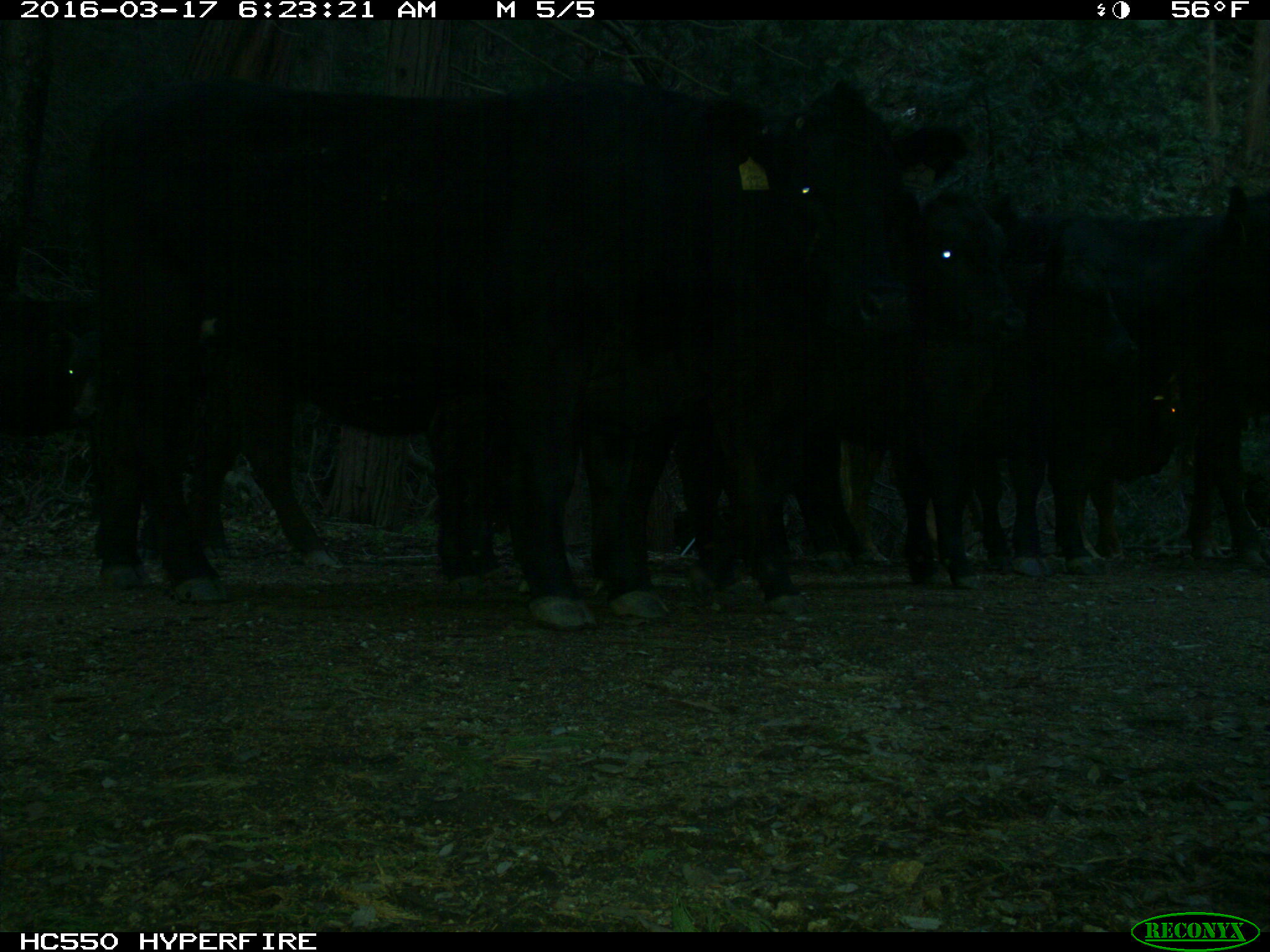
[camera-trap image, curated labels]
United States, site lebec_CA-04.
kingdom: Animalia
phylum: Chordata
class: Mammalia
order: Artiodactyla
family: Bovidae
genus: Bos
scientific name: Bos taurus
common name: domestic cow